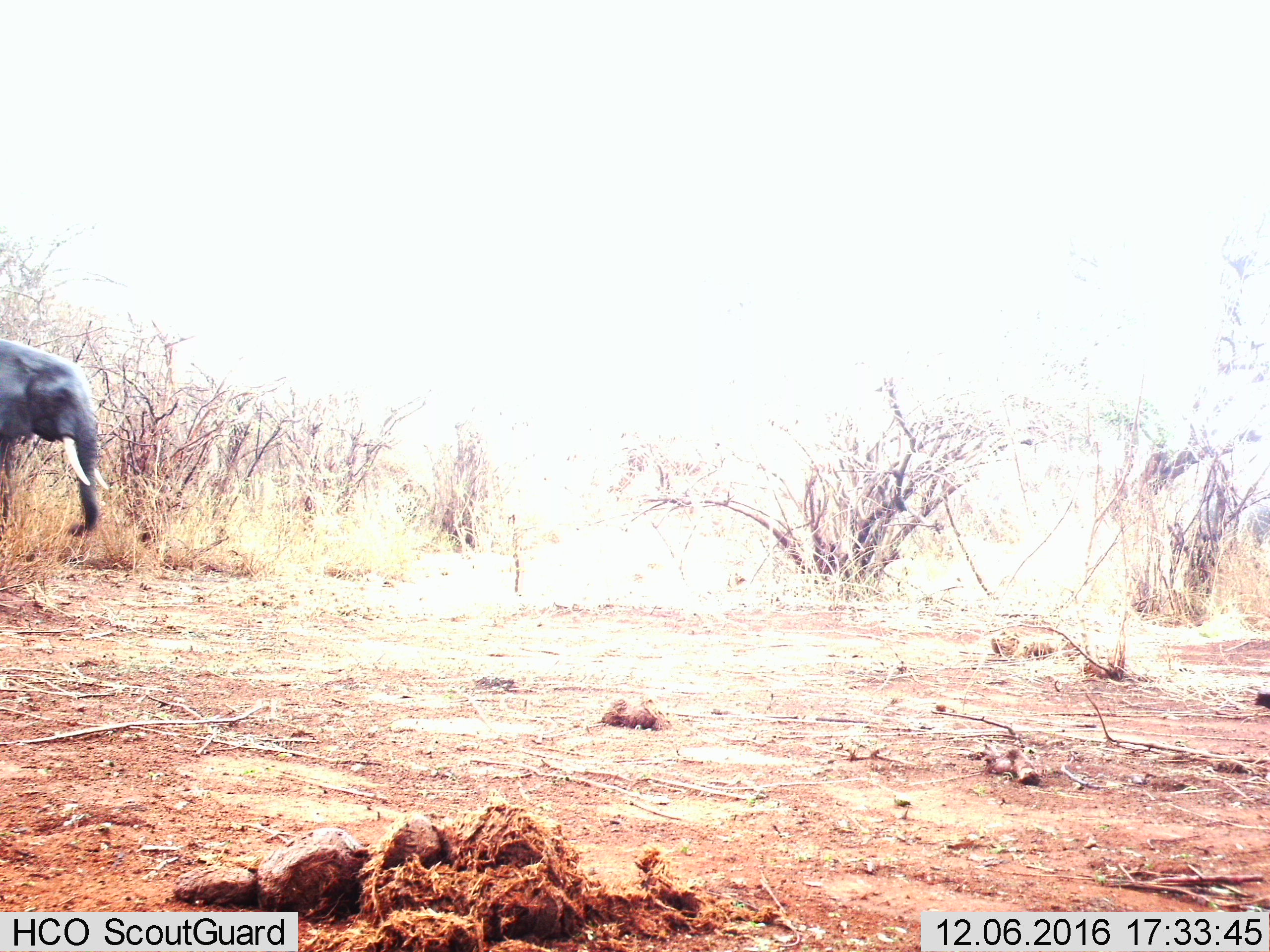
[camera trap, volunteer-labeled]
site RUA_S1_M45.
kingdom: Animalia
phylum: Chordata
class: Mammalia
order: Proboscidea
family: Elephantidae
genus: Loxodonta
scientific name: Loxodonta africana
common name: african bush elephant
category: elephant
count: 1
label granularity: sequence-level